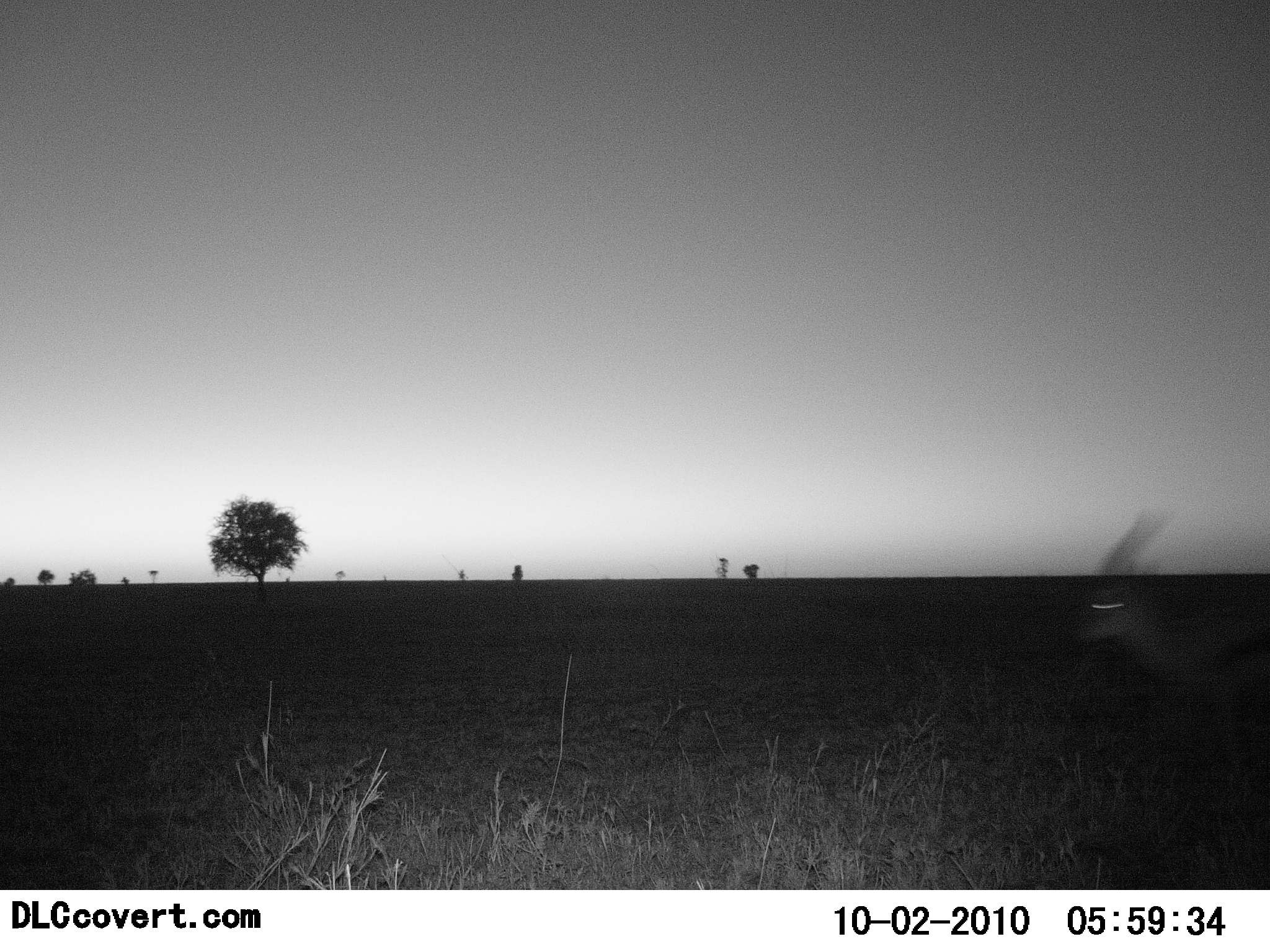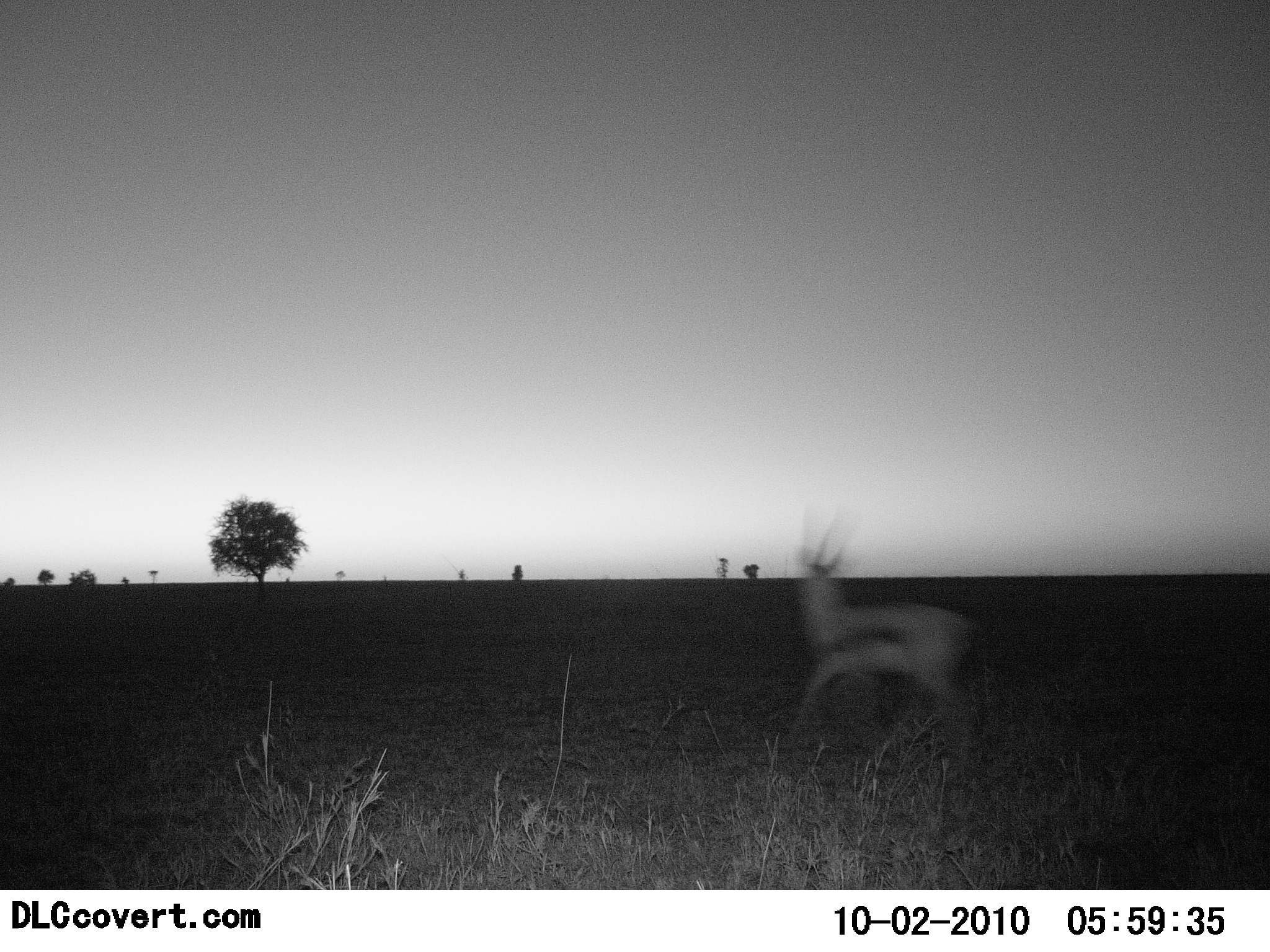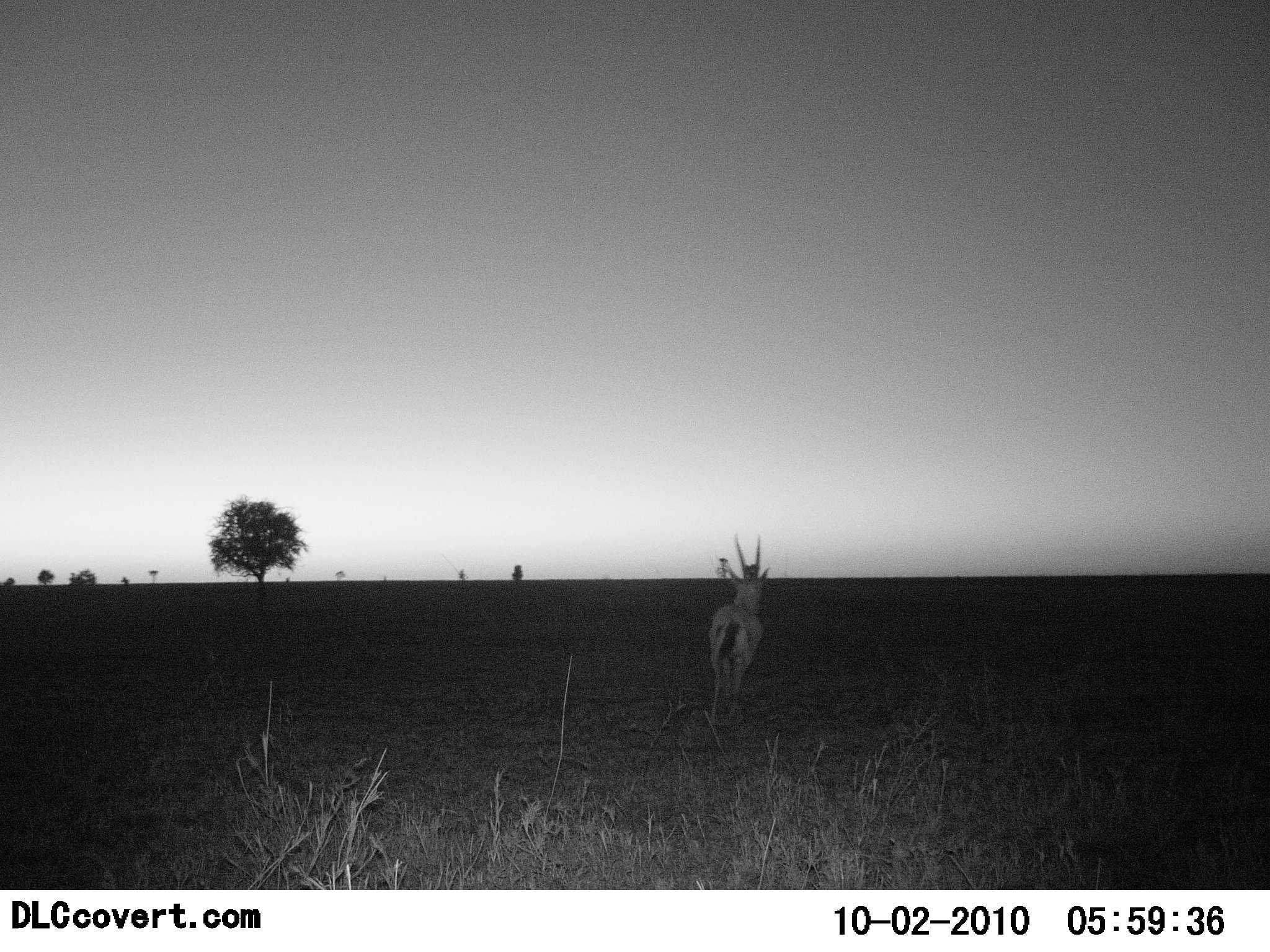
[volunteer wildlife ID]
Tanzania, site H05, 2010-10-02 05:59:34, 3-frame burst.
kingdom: Animalia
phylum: Chordata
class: Mammalia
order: Artiodactyla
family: Bovidae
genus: Eudorcas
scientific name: Eudorcas thomsonii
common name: thomson's gazelle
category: gazellethomsons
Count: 1.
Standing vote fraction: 6%.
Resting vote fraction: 0%.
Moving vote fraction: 94%.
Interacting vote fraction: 0%.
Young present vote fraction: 0%.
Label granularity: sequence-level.